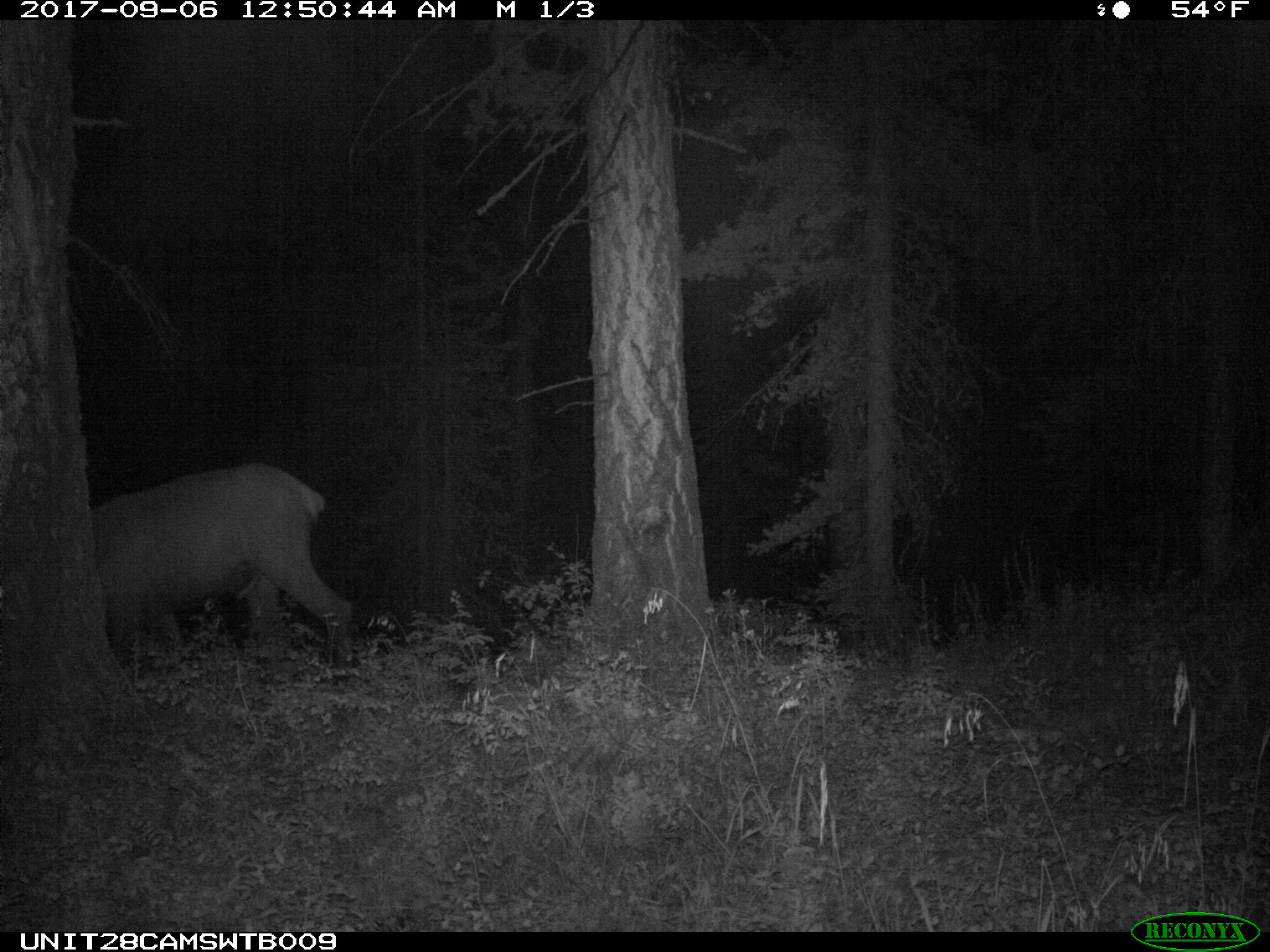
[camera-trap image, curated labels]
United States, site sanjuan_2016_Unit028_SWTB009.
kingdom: Animalia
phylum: Chordata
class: Mammalia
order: Artiodactyla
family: Cervidae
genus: Cervus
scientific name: Cervus elaphus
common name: red deer